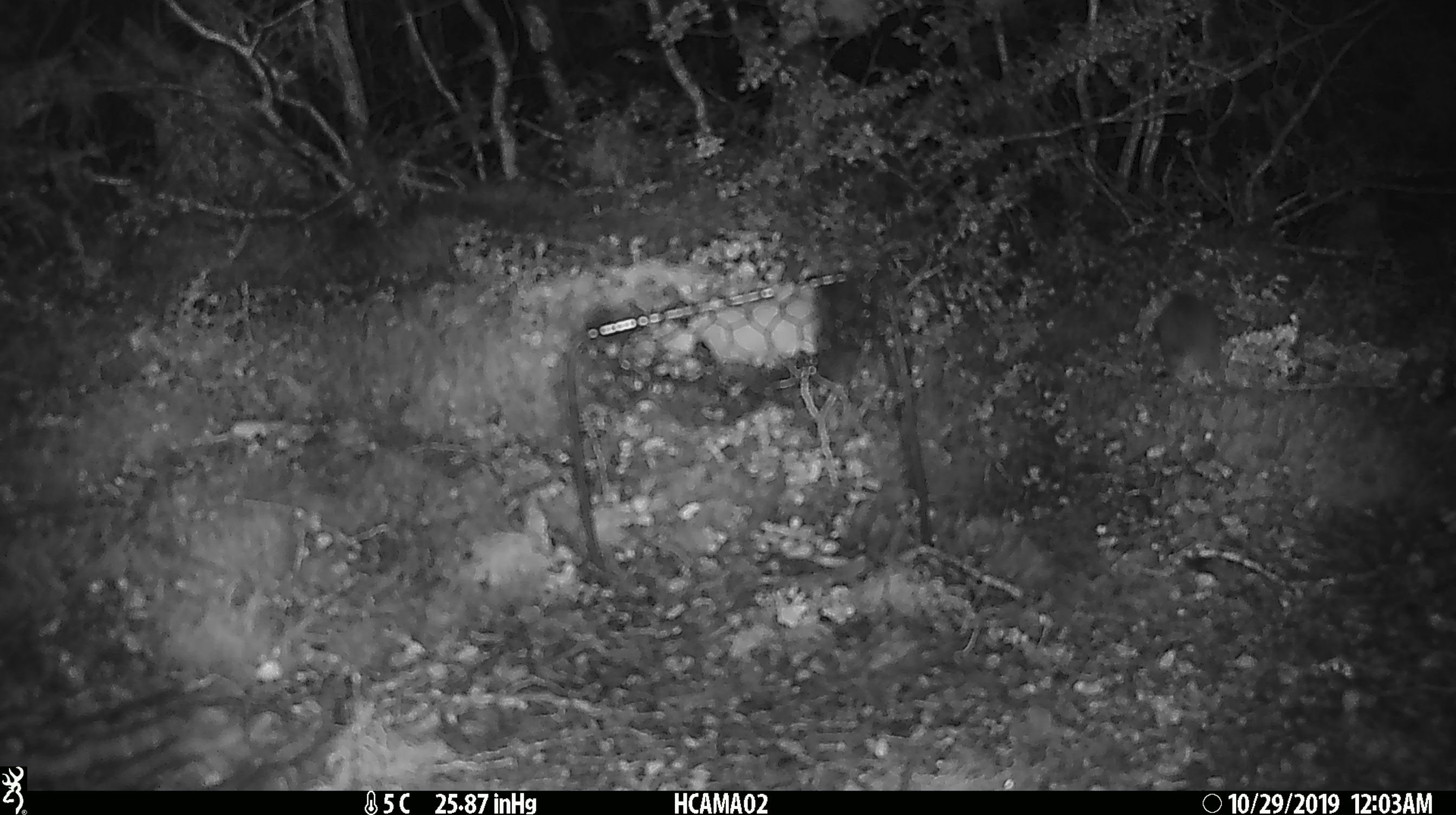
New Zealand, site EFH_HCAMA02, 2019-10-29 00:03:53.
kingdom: Animalia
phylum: Chordata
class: Mammalia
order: Rodentia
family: Muridae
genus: Mus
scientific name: Mus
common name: mouse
Mouse (Mus).